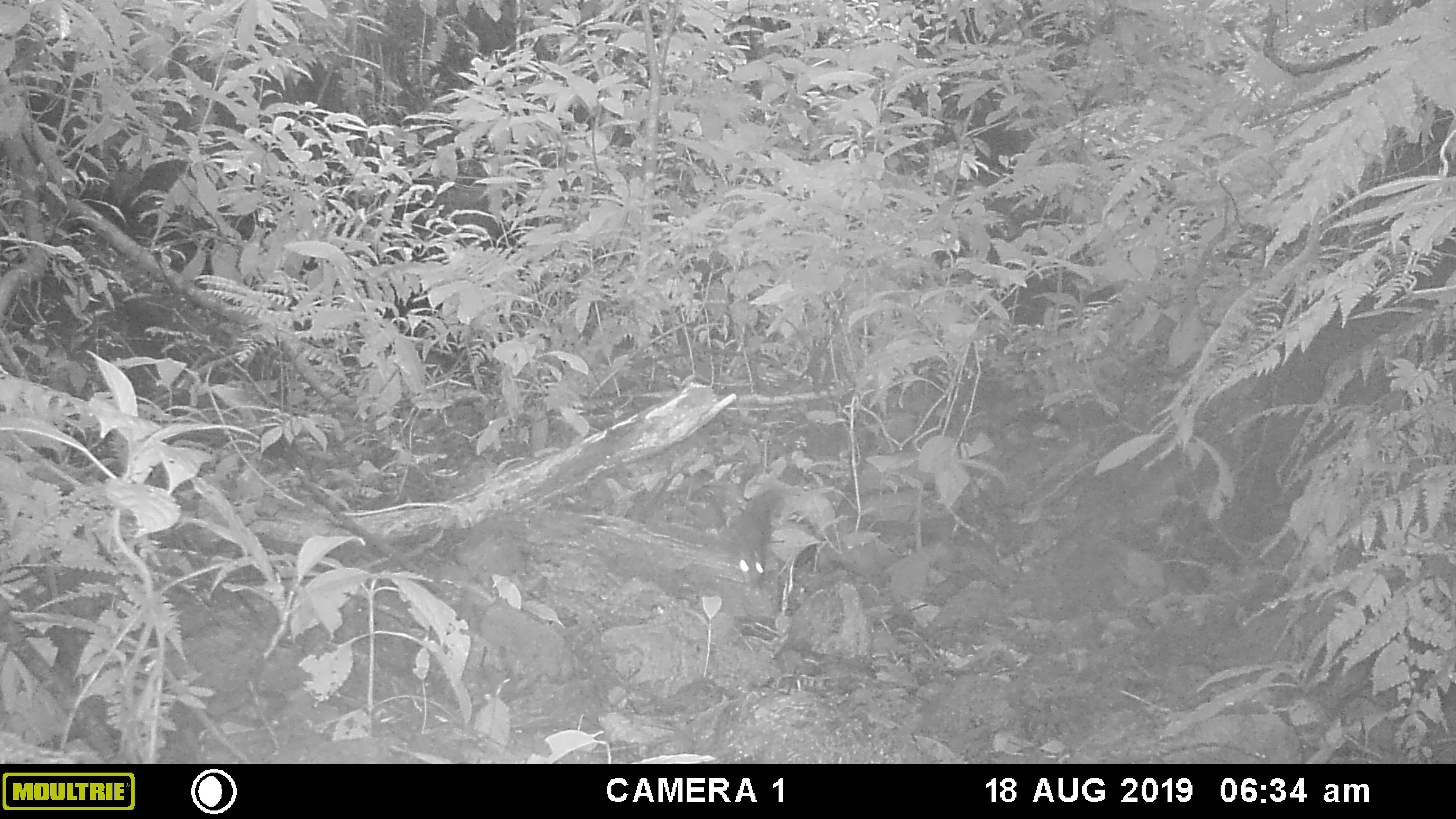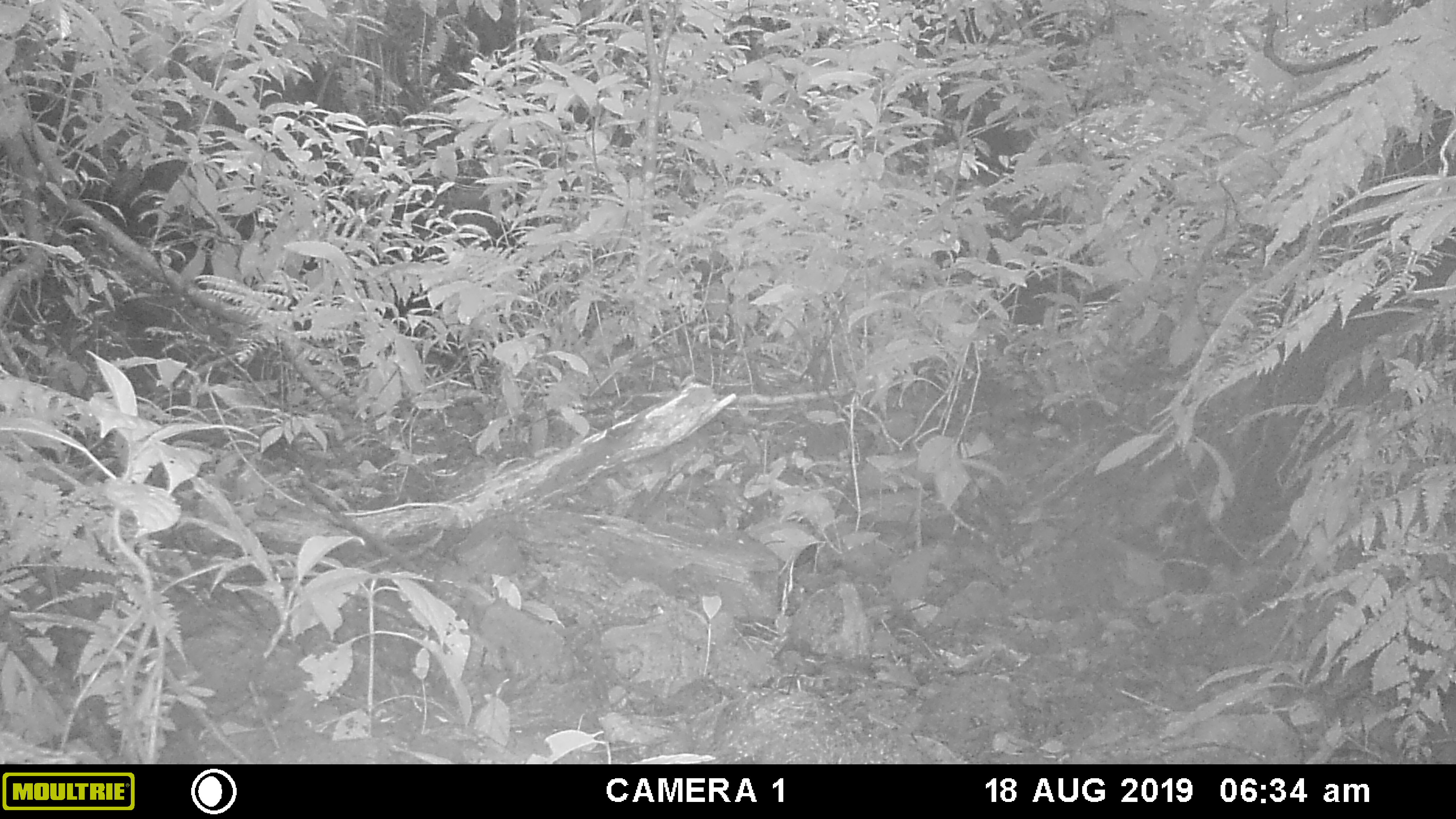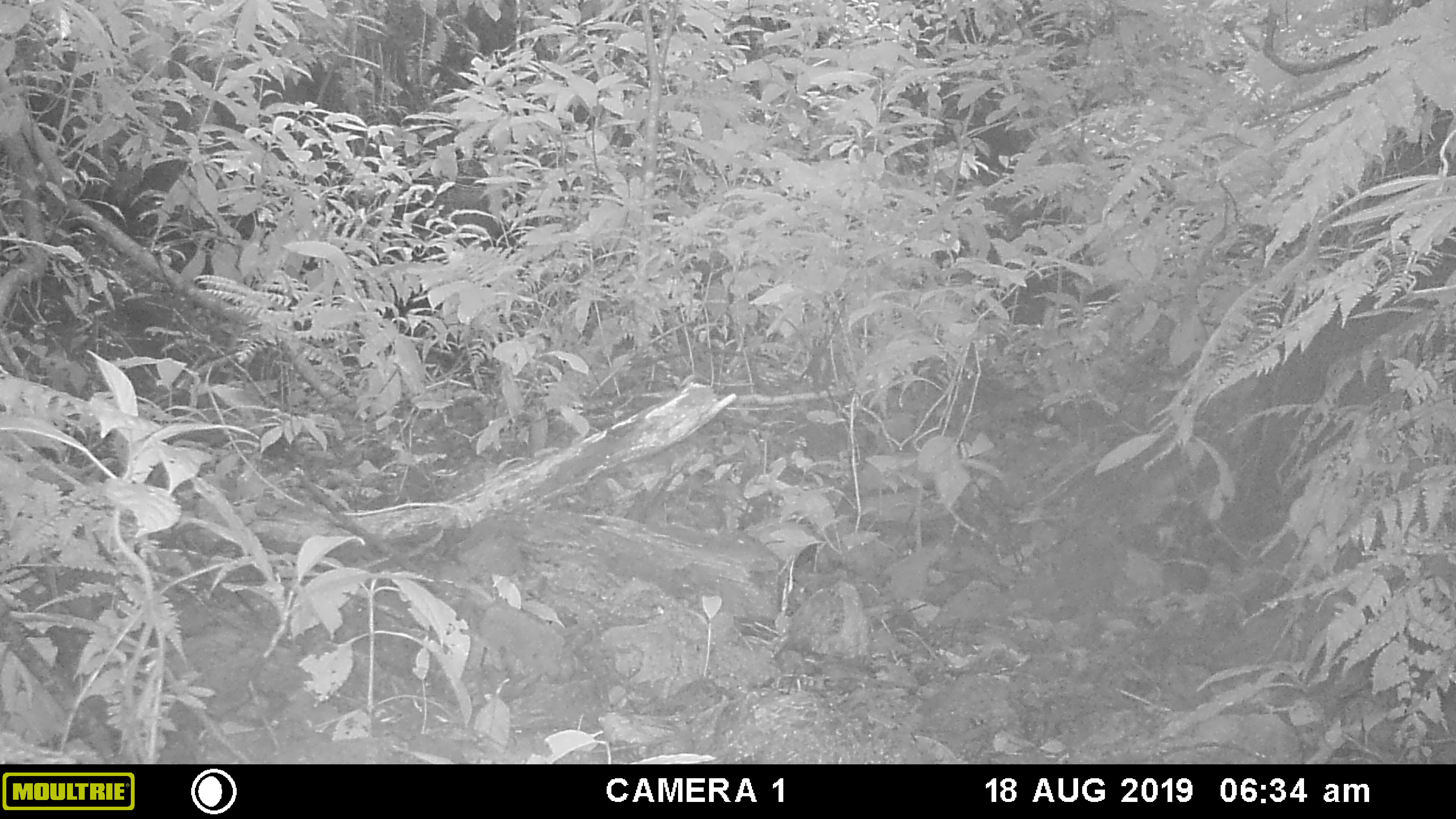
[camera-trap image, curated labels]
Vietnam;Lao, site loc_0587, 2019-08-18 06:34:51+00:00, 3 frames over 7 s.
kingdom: Animalia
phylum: Chordata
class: Mammalia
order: Rodentia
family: Sciuridae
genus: Dremomys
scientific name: Dremomys rufigenis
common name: red-cheeked squirrel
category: red cheeked squirrel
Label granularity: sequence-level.